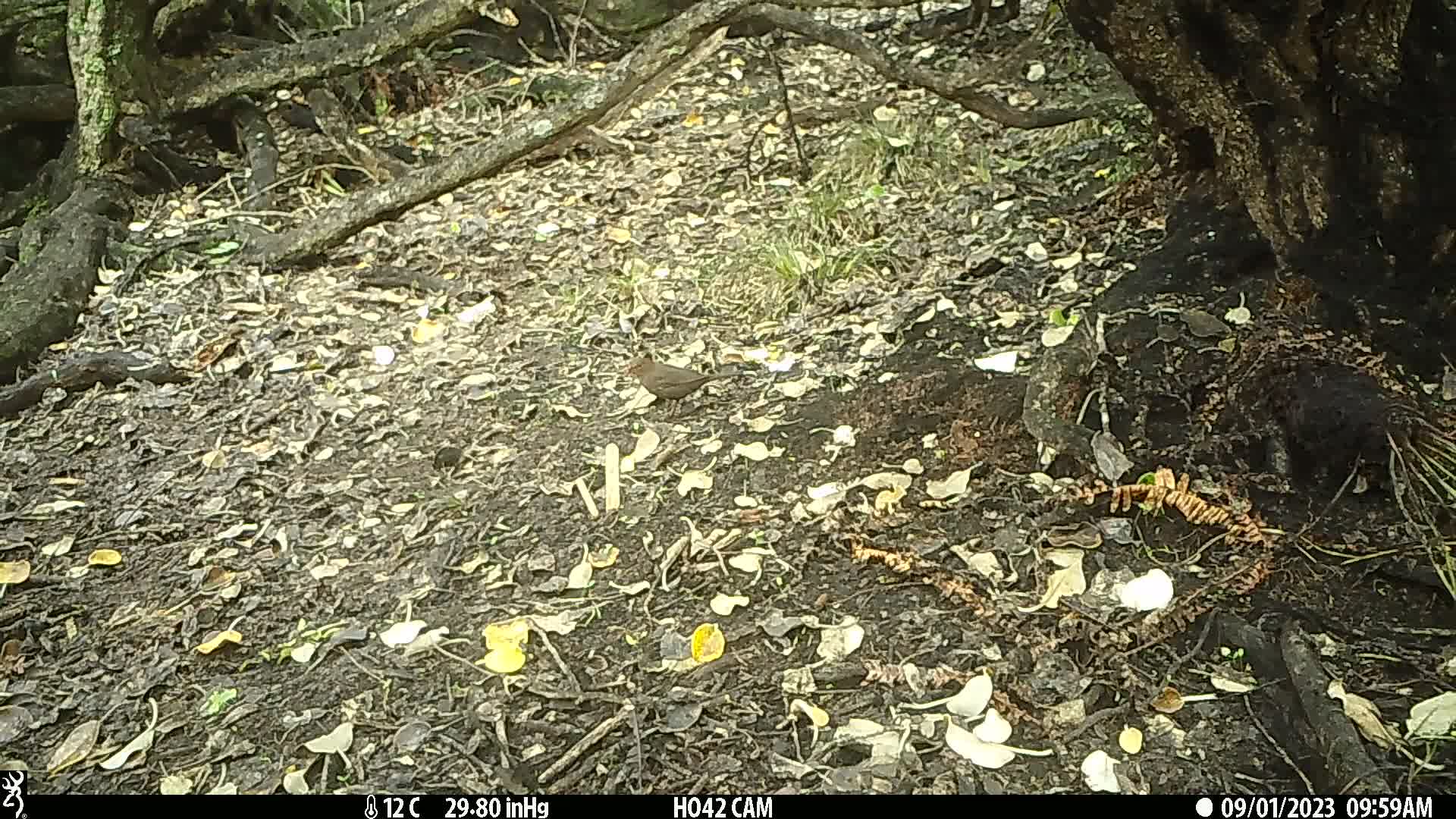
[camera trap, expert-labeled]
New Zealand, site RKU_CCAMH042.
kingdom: Animalia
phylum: Chordata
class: Aves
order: Passeriformes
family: Turdidae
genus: Turdus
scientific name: Turdus merula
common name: eurasian blackbird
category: blackbird